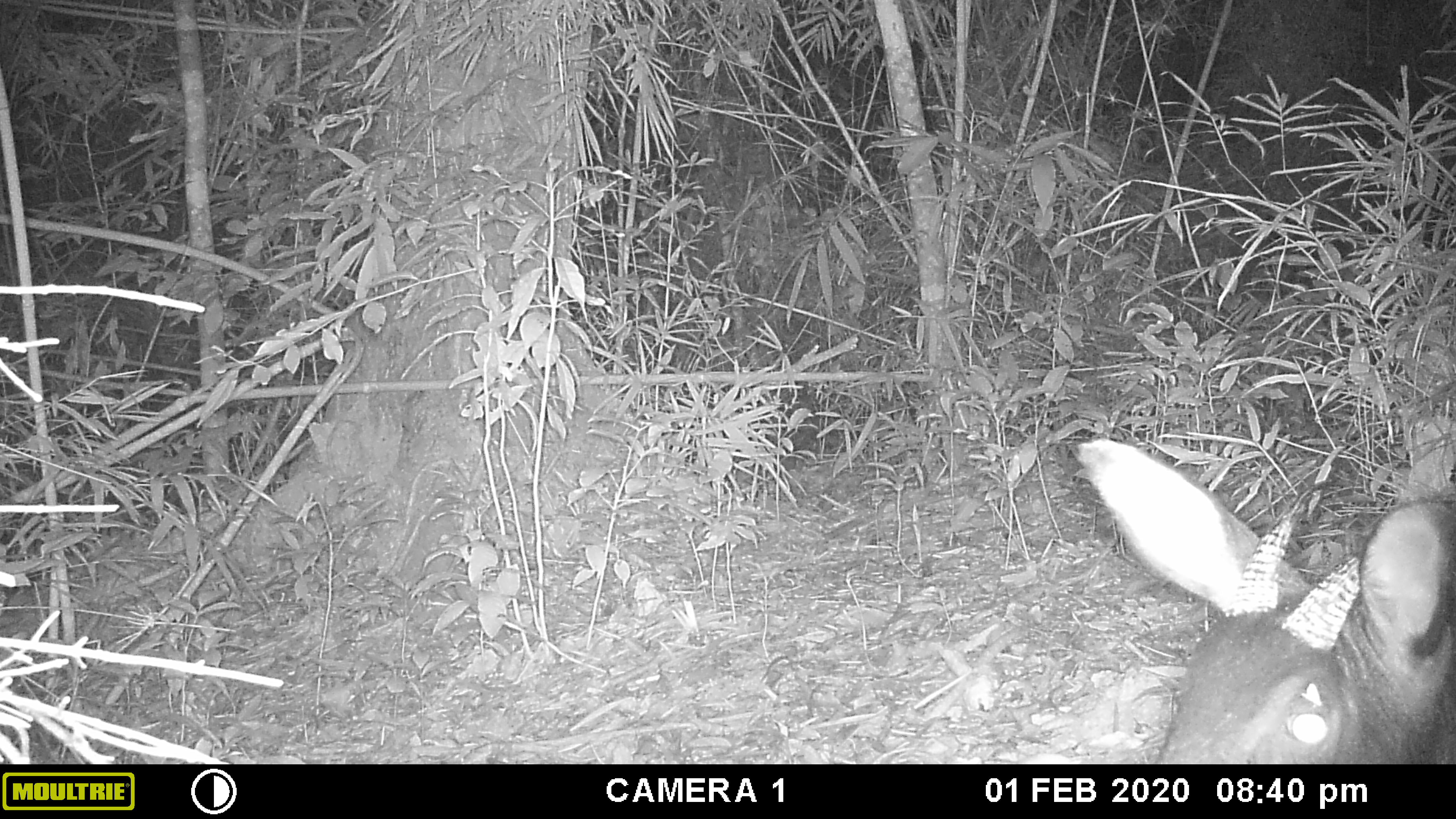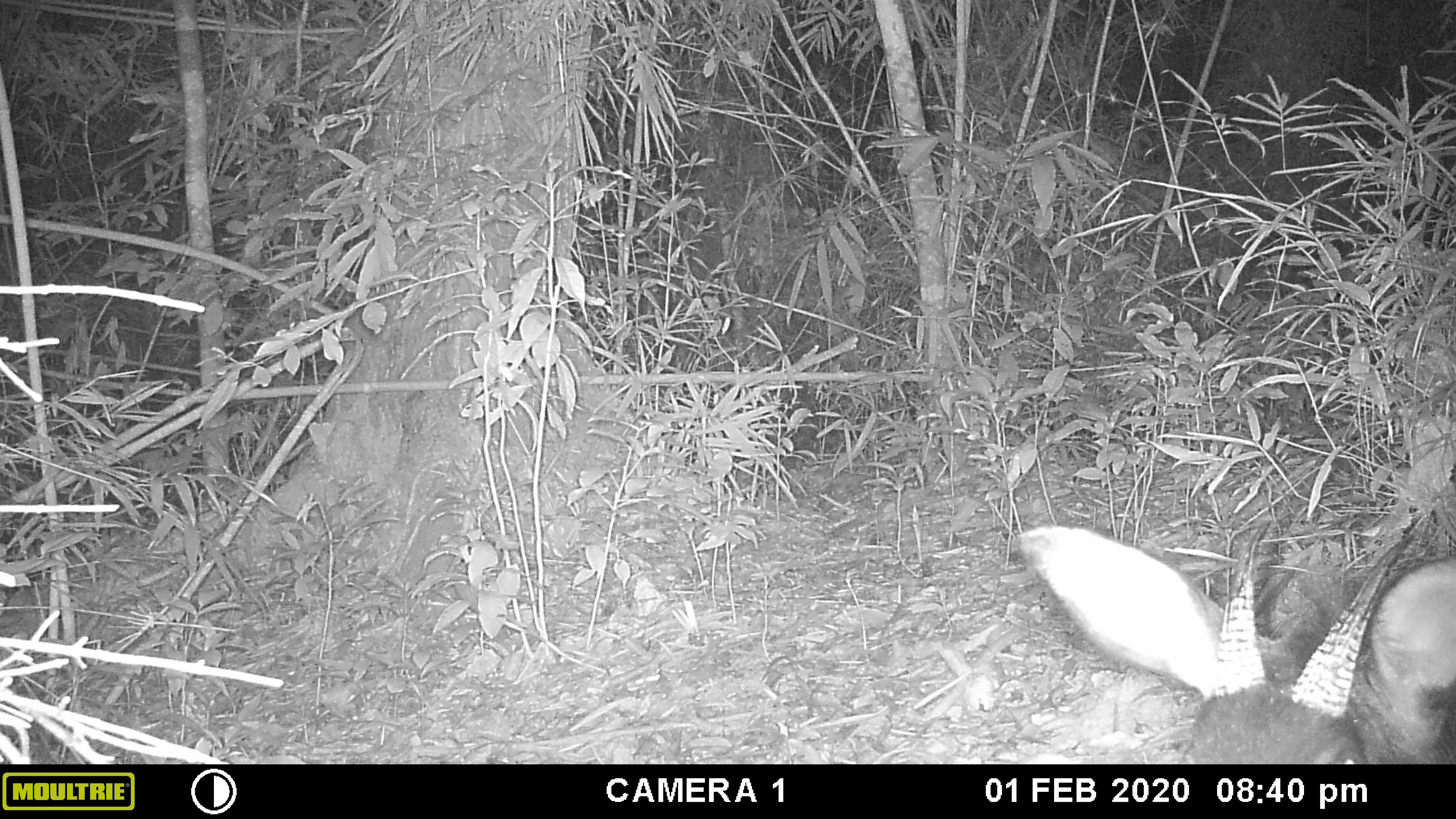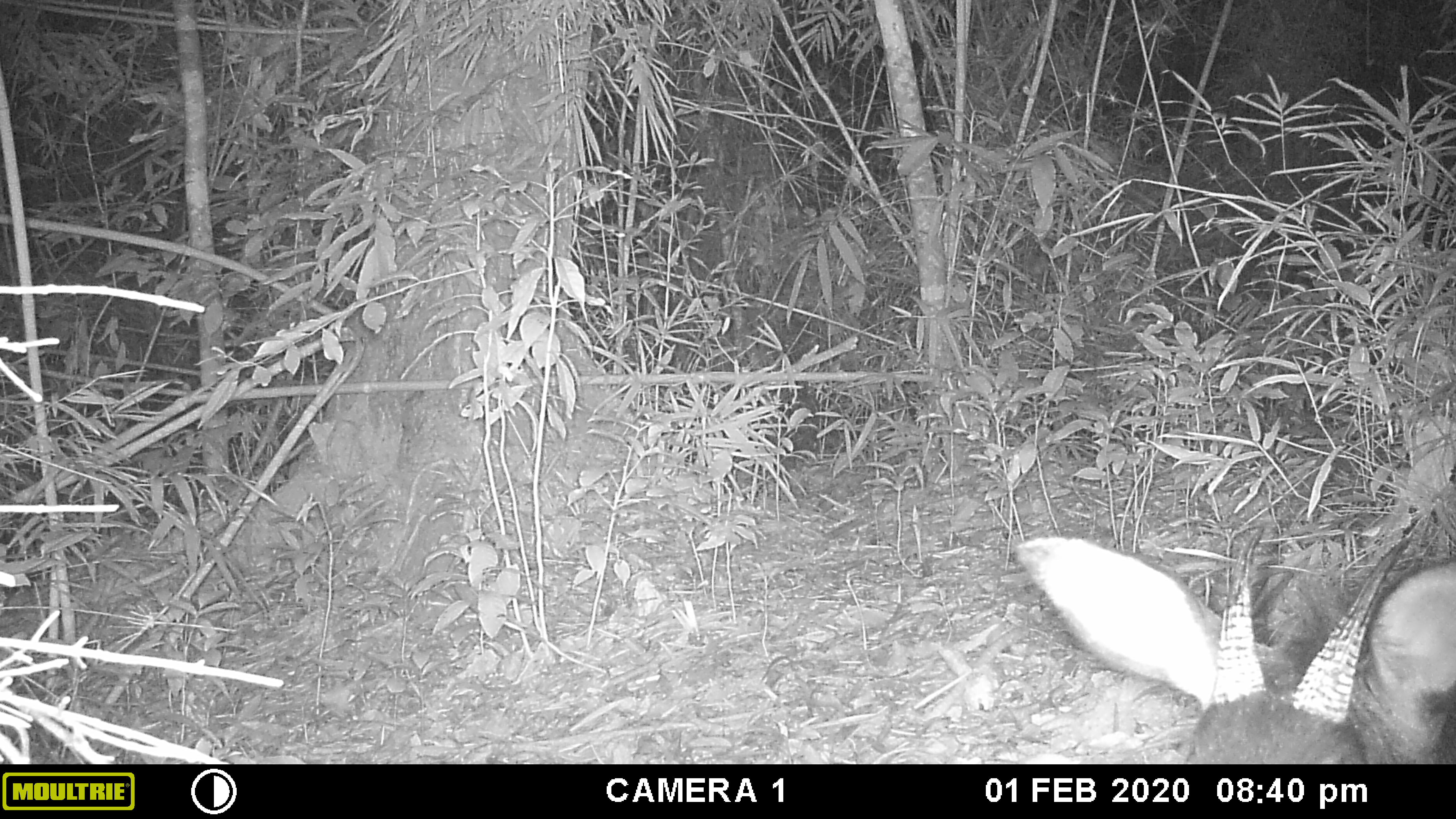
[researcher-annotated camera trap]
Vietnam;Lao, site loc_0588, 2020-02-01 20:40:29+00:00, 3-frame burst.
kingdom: Animalia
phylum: Chordata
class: Mammalia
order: Artiodactyla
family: Bovidae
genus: Capricornis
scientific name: Capricornis sumatraensis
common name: chinese serow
Chinese serow (Capricornis sumatraensis). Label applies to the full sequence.